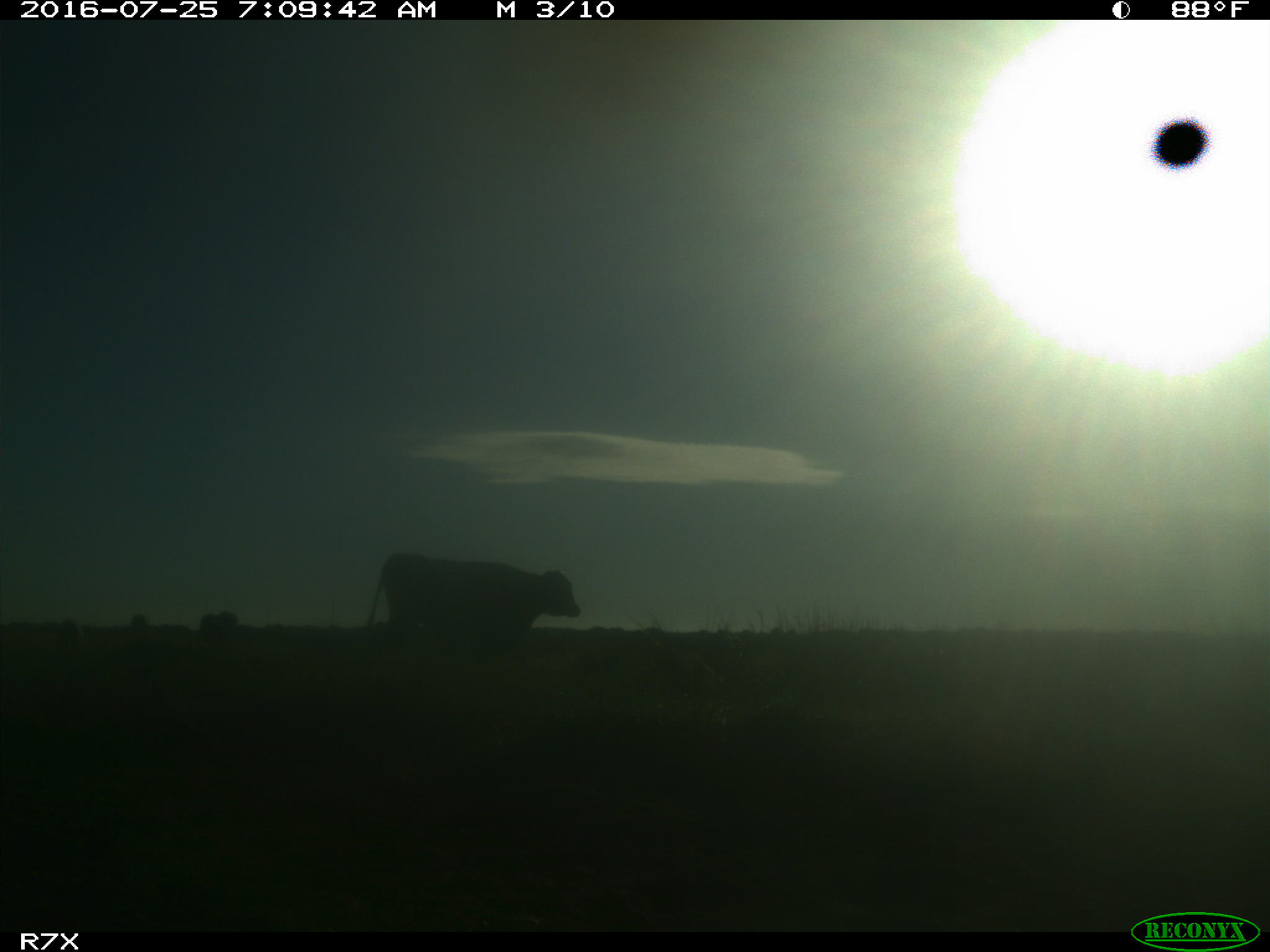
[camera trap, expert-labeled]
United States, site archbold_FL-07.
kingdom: Animalia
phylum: Chordata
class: Mammalia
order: Artiodactyla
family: Bovidae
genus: Bos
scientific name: Bos taurus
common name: domestic cow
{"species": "Bos taurus (domestic cow)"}